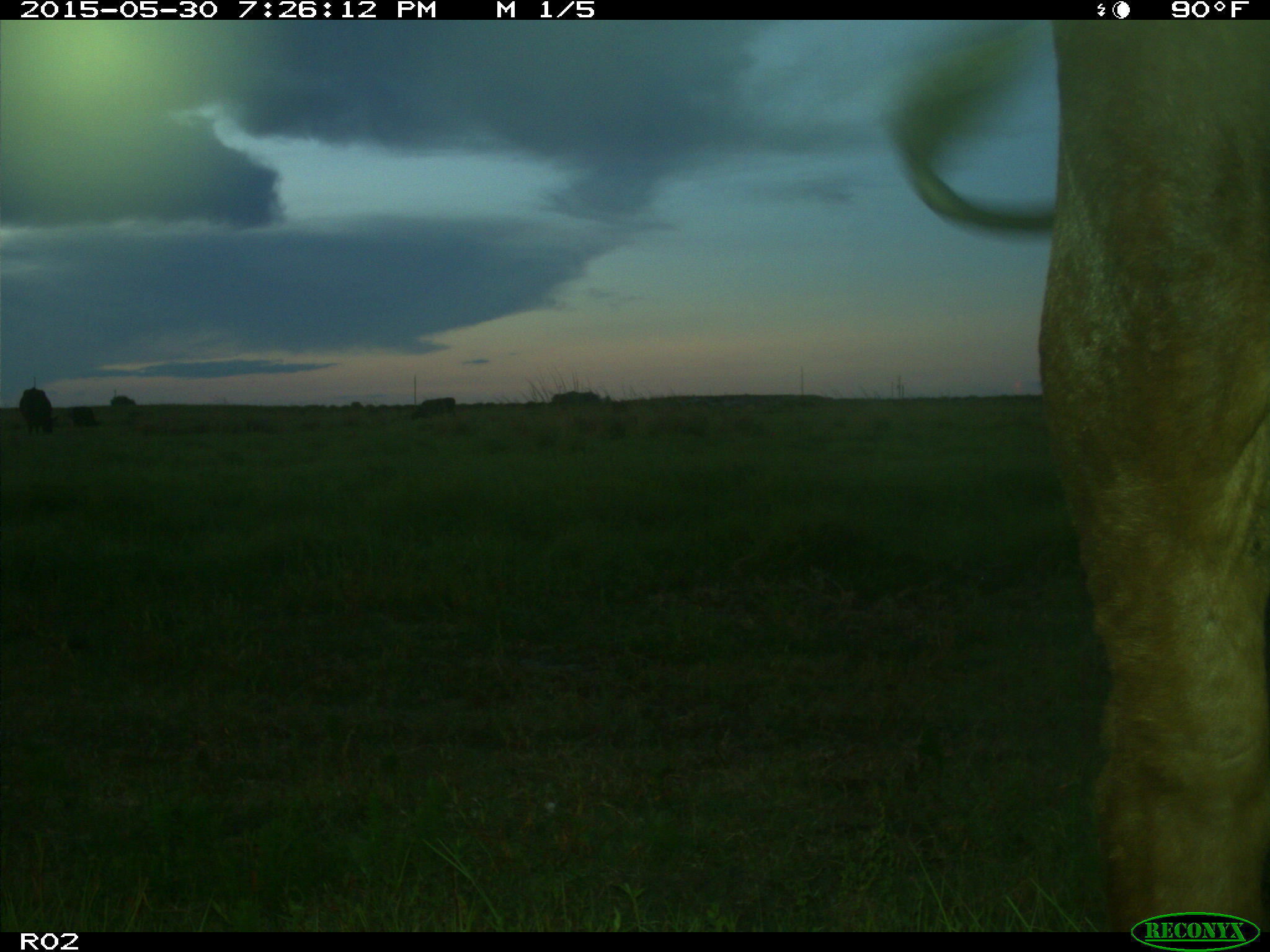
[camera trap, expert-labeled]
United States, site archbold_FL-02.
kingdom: Animalia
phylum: Chordata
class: Mammalia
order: Artiodactyla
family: Bovidae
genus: Bos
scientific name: Bos taurus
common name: domestic cow